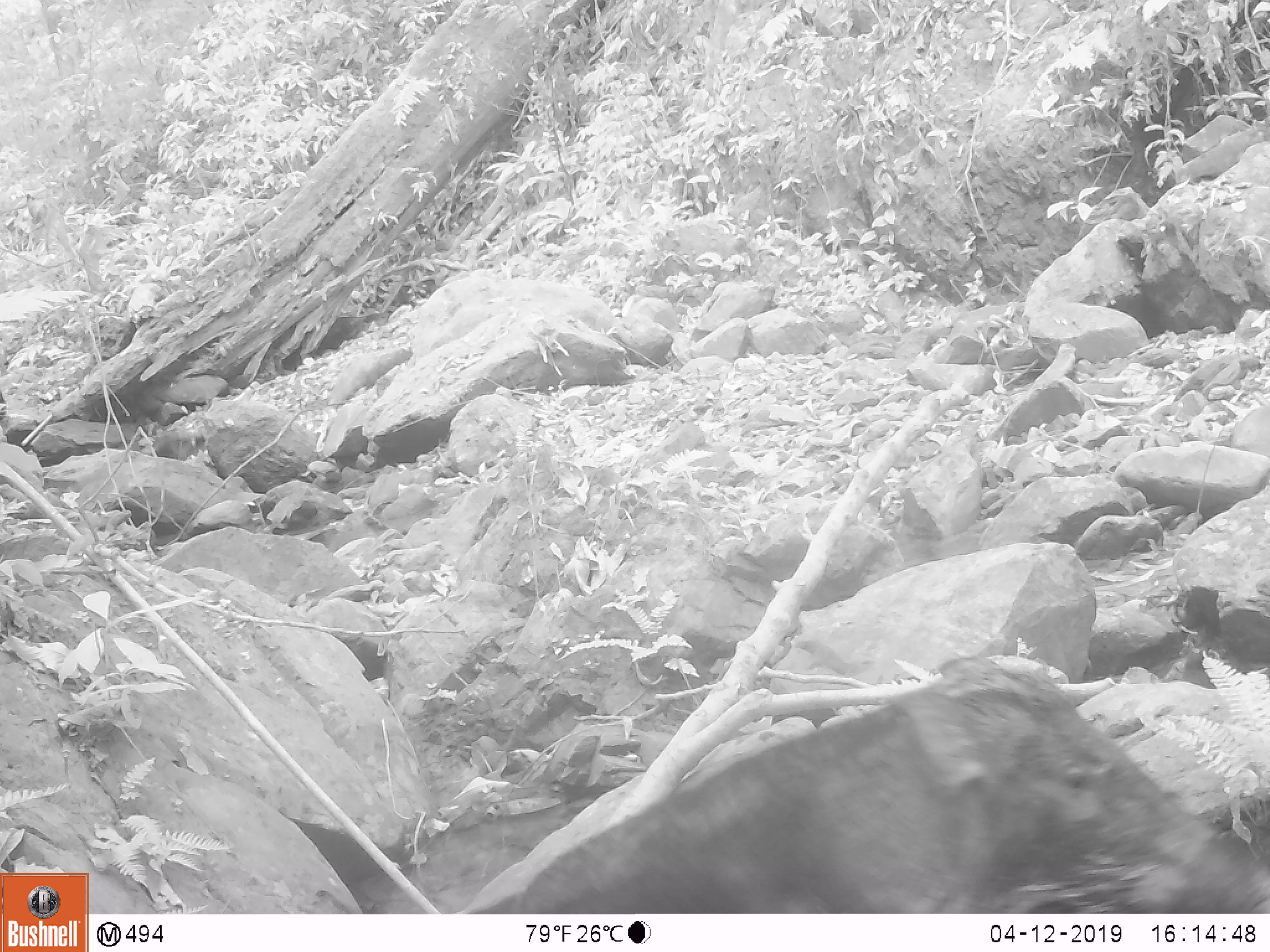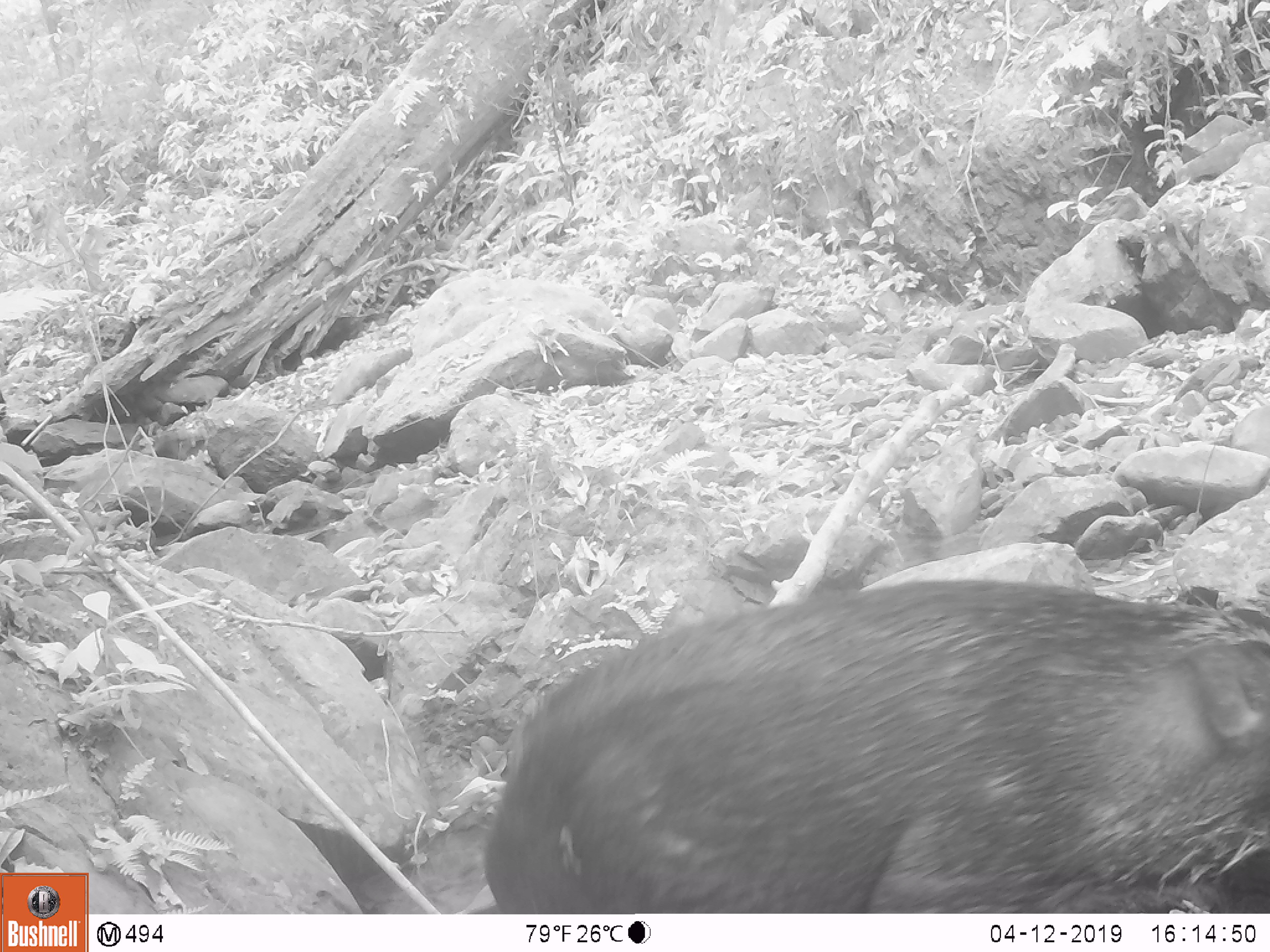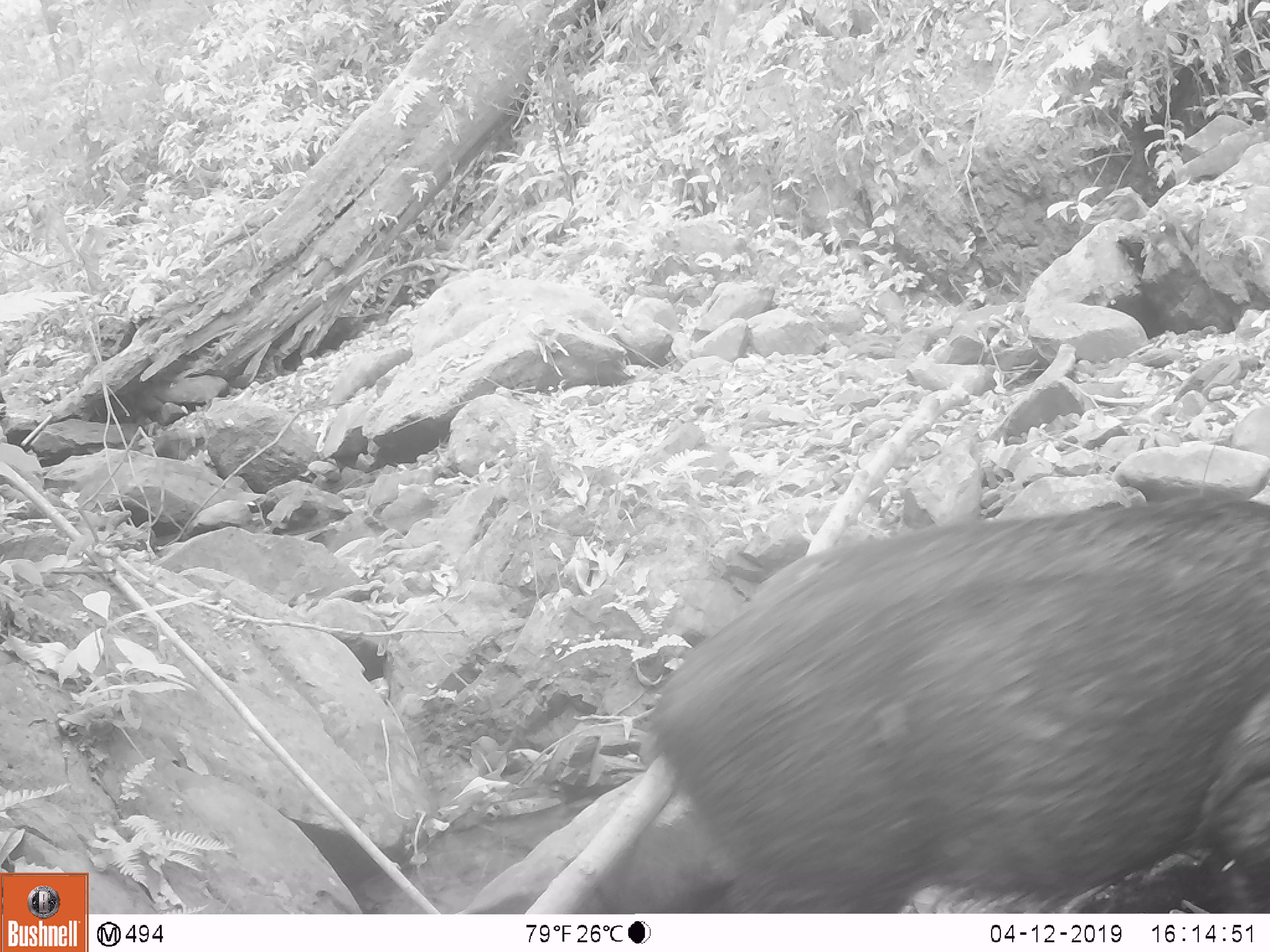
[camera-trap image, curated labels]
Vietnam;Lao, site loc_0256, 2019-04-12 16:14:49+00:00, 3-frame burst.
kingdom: Animalia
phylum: Chordata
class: Mammalia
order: Artiodactyla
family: Suidae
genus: Sus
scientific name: Sus scrofa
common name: eurasian wild pig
Eurasian wild pig (Sus scrofa). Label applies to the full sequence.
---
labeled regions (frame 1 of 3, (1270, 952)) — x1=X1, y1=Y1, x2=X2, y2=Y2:
eurasian wild pig: x1=470, y1=653, x2=1270, y2=913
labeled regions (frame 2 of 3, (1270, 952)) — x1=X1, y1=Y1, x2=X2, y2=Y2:
eurasian wild pig: x1=478, y1=577, x2=1270, y2=913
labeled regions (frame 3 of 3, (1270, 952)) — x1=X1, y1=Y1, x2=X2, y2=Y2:
eurasian wild pig: x1=644, y1=495, x2=1270, y2=913